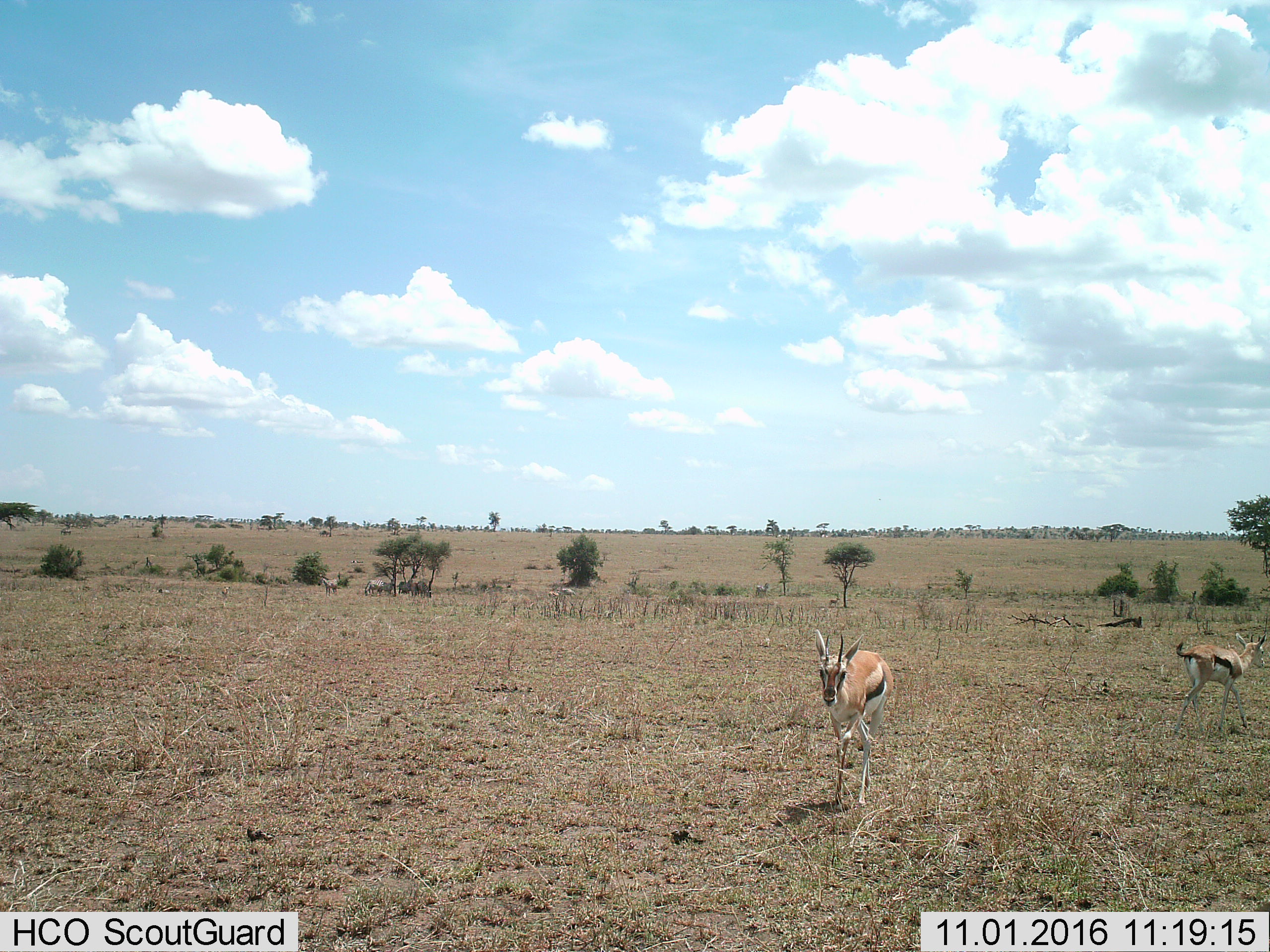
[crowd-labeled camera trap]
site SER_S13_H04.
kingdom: Animalia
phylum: Chordata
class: Mammalia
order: Artiodactyla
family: Bovidae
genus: Eudorcas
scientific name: Eudorcas thomsonii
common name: thomson's gazelle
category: gazellethomsons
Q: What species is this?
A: Gazellethomsons (thomson's gazelle) (Eudorcas thomsonii).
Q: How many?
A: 2.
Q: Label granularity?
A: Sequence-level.